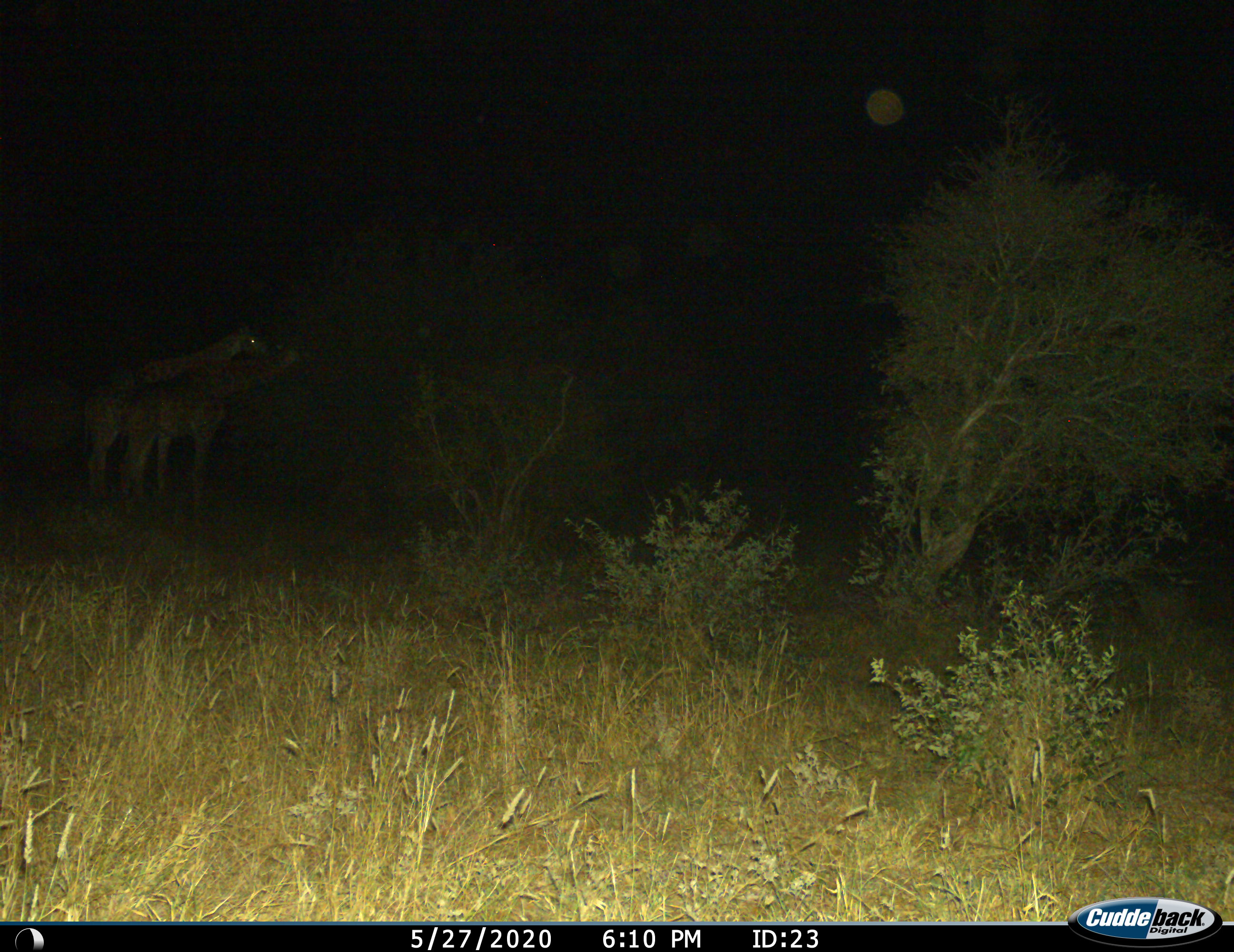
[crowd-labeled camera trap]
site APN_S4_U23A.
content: unidentified animal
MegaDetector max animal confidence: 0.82